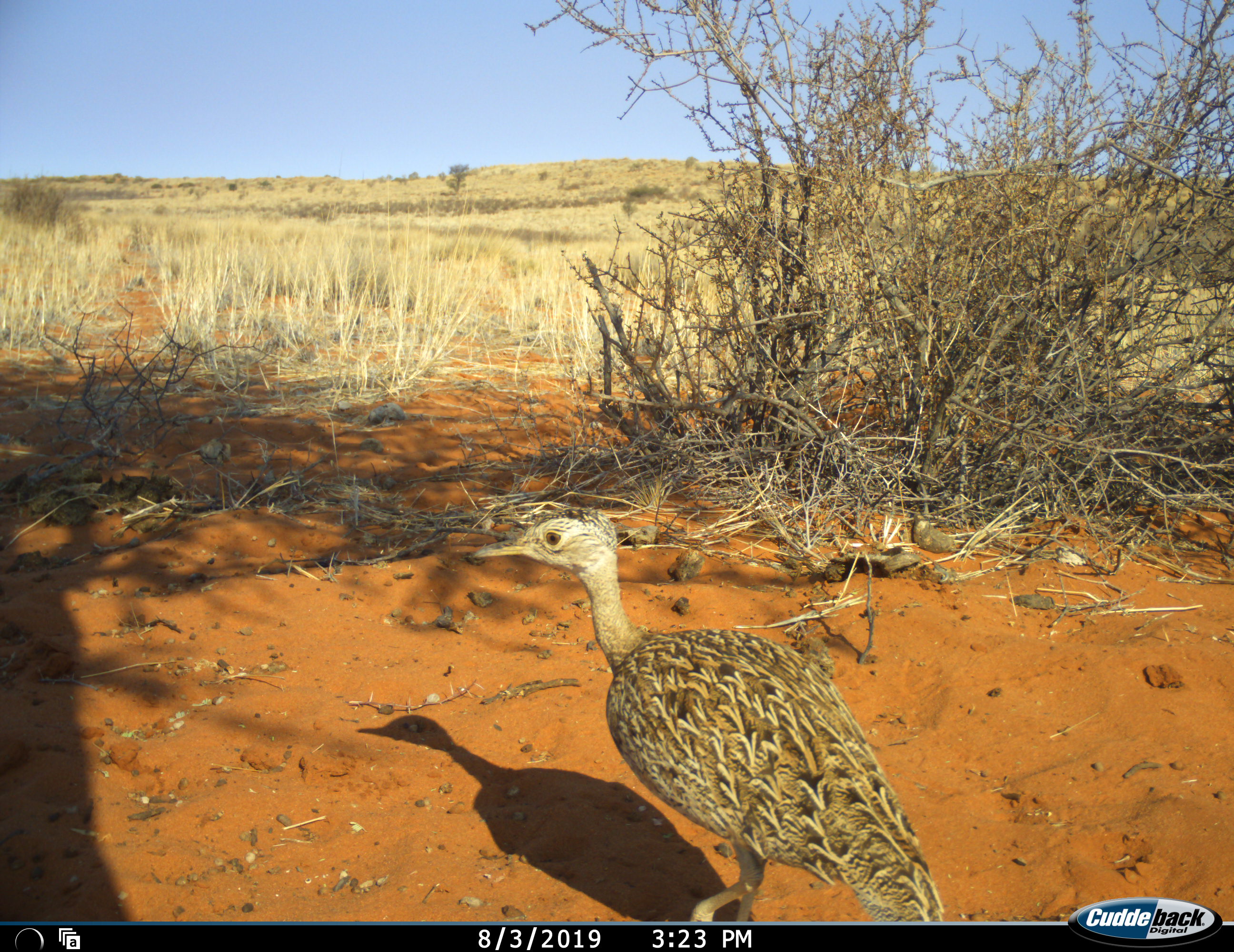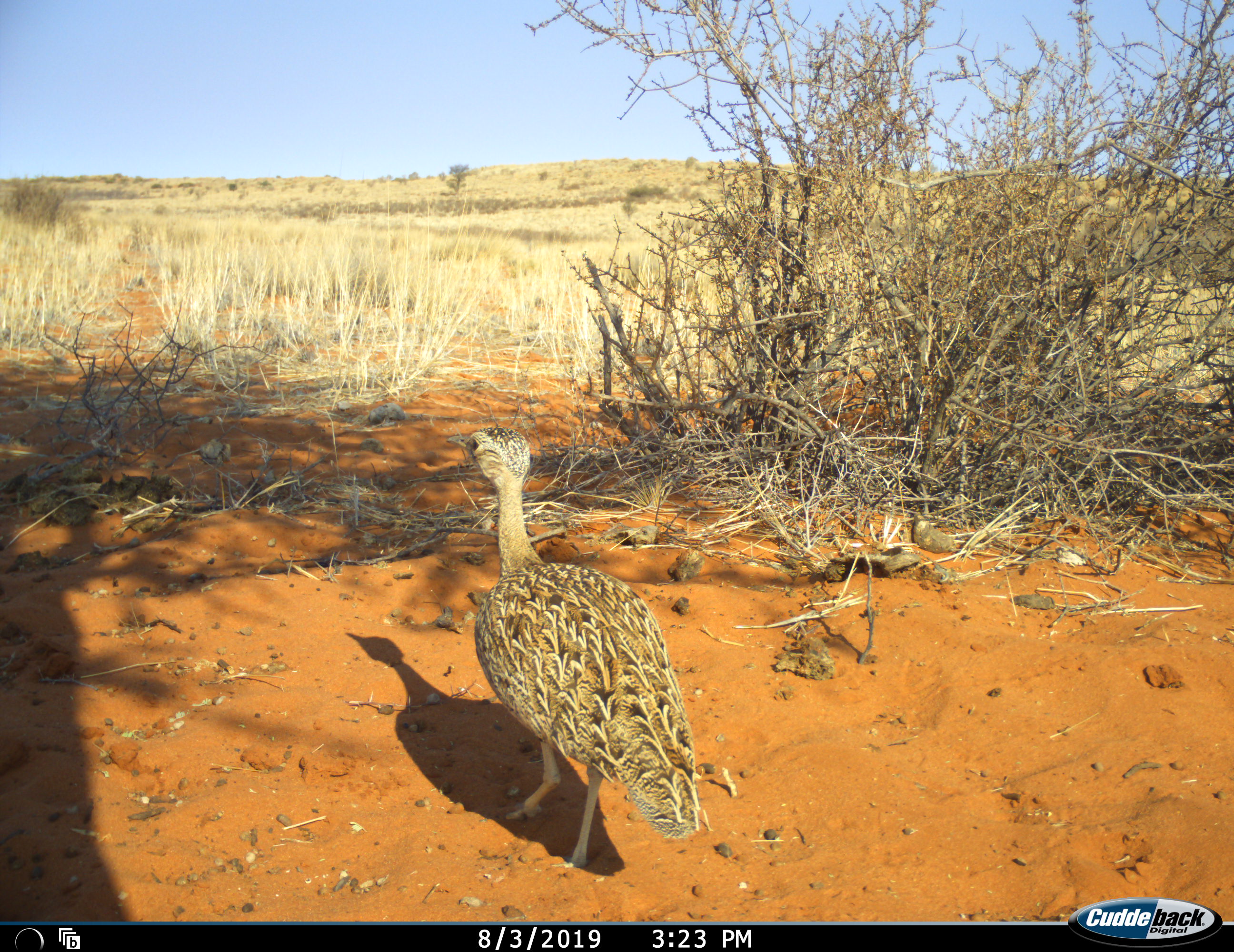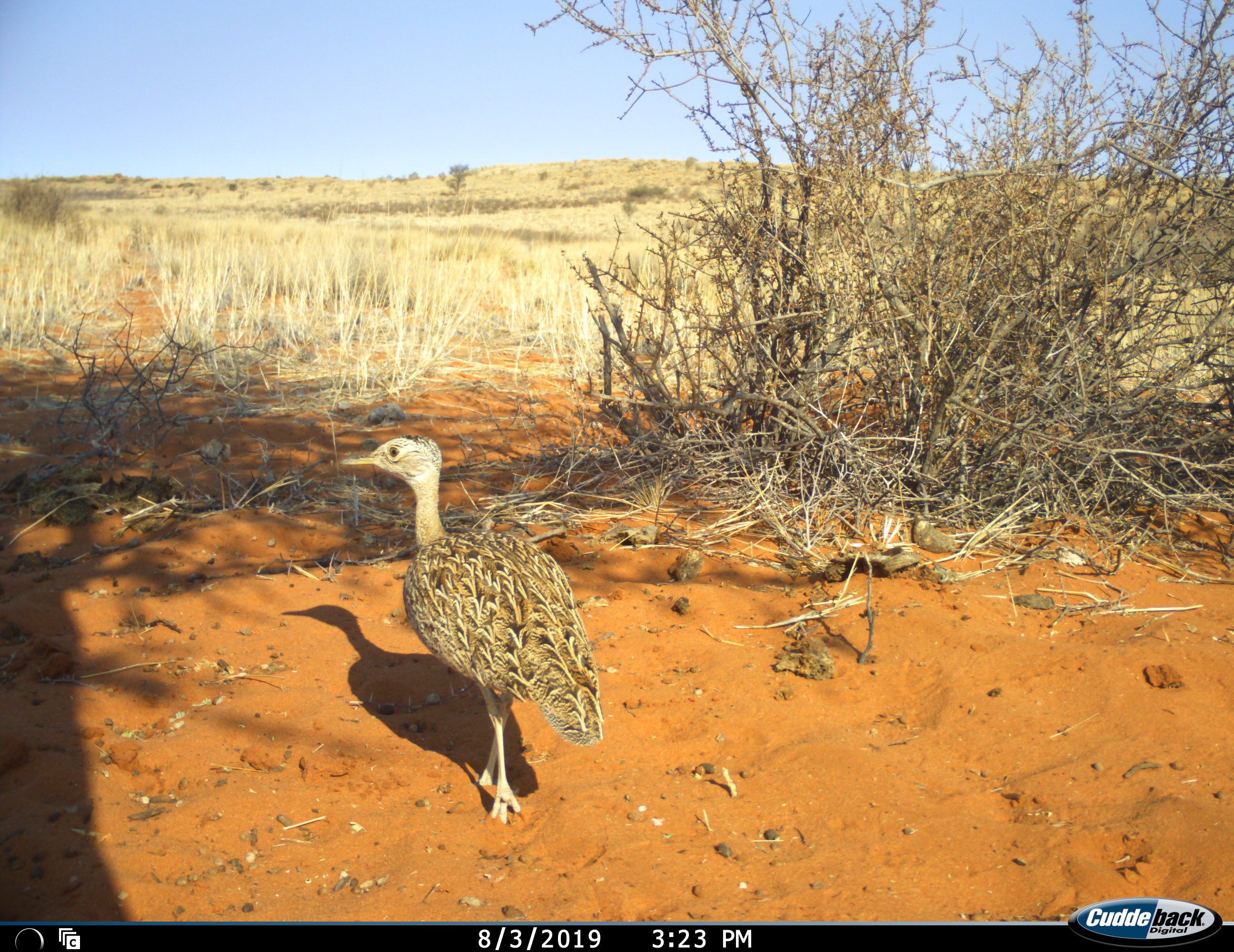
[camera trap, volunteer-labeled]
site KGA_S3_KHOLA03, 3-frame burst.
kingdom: Animalia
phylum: Chordata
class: Aves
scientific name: Aves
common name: bird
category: birdother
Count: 1.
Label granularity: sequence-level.